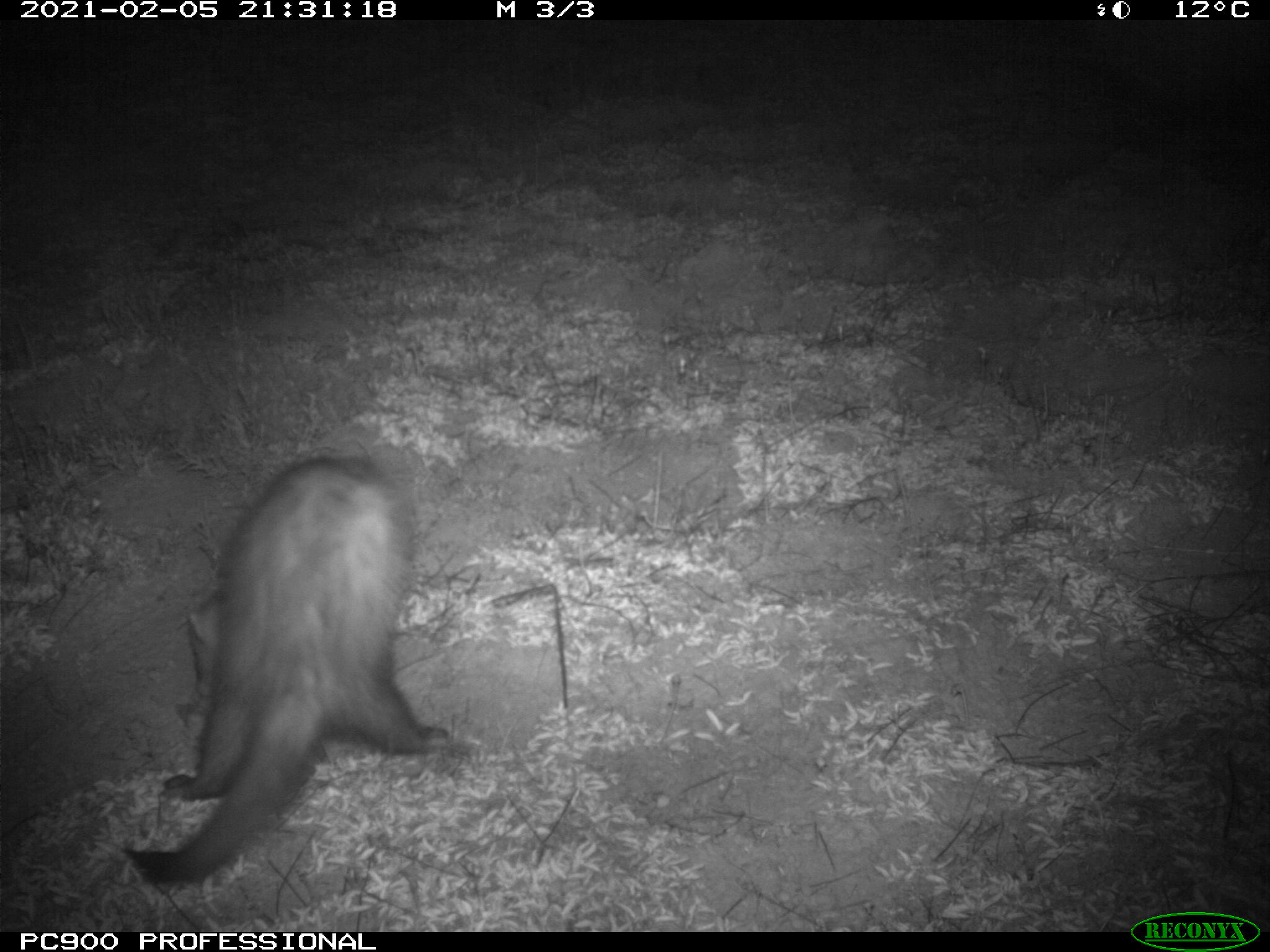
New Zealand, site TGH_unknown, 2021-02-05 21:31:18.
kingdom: Animalia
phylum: Chordata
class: Mammalia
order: Carnivora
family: Mustelidae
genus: Mustela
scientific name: Mustela furo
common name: ferret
Ferret (Mustela furo).